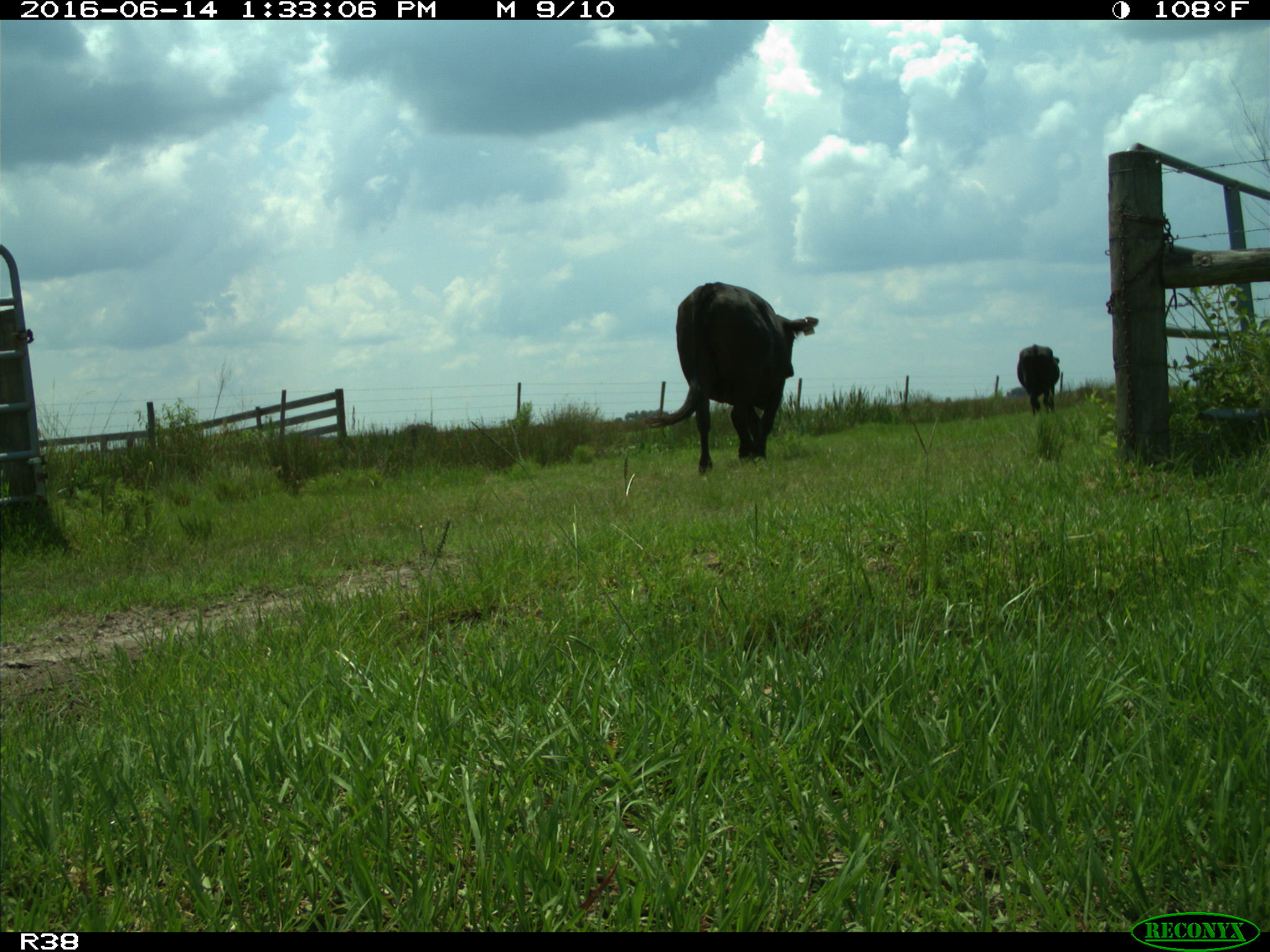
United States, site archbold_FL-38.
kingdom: Animalia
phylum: Chordata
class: Mammalia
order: Artiodactyla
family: Bovidae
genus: Bos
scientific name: Bos taurus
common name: domestic cow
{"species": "Bos taurus (domestic cow)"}